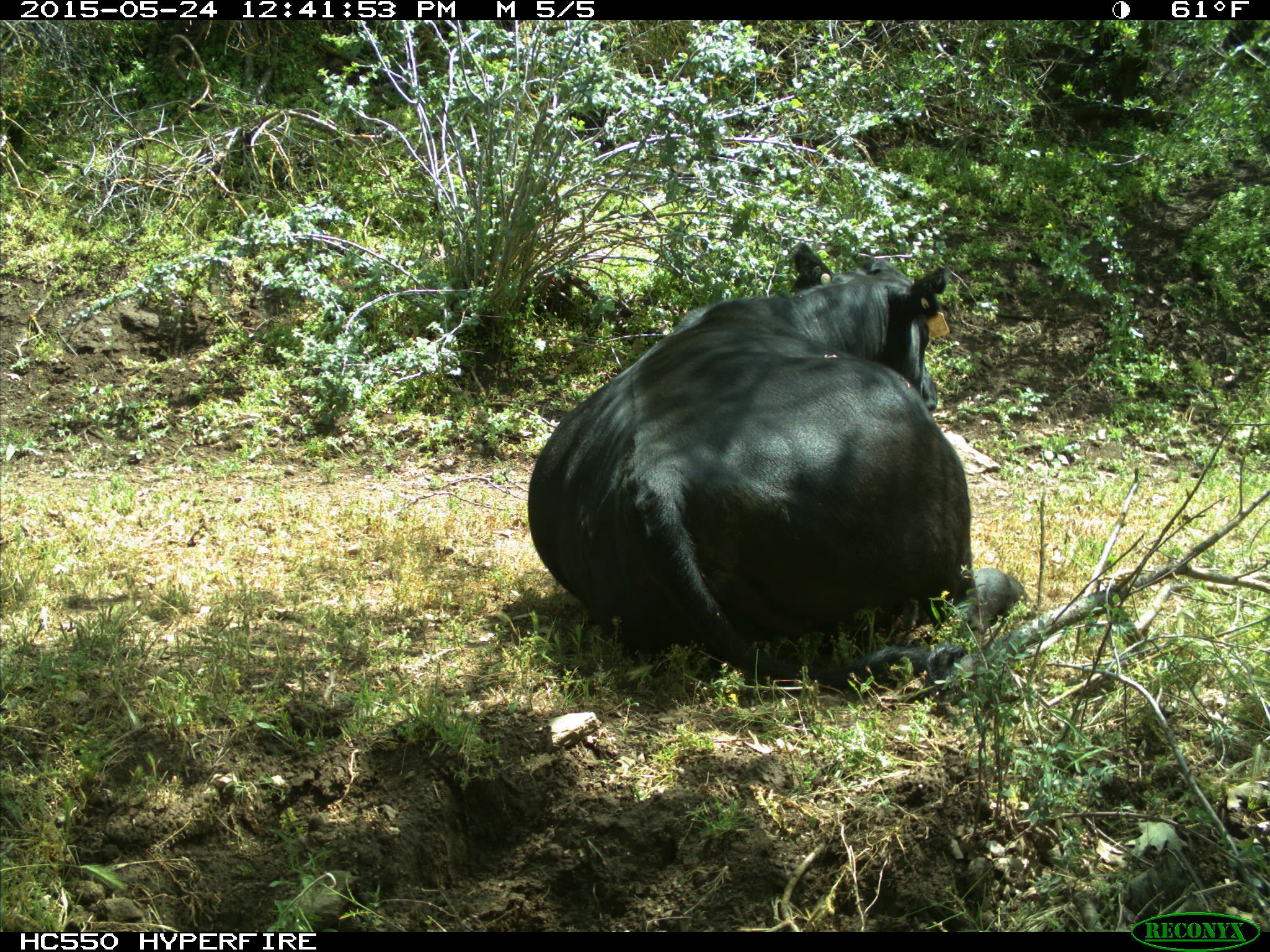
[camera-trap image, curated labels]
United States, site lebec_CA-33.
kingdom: Animalia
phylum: Chordata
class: Mammalia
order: Artiodactyla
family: Bovidae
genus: Bos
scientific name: Bos taurus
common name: domestic cow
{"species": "Bos taurus (domestic cow)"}